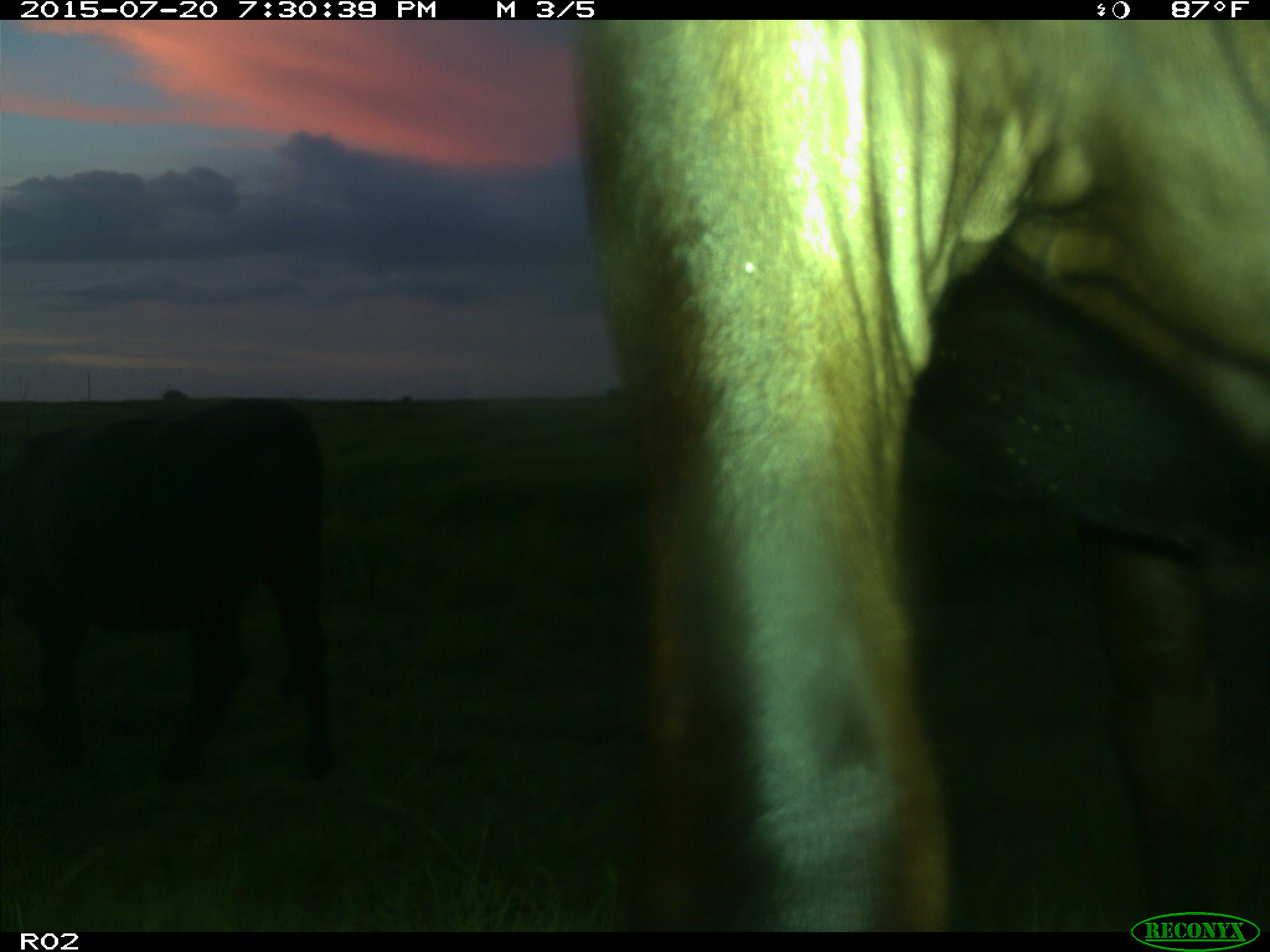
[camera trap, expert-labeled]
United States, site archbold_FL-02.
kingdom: Animalia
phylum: Chordata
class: Mammalia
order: Artiodactyla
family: Bovidae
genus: Bos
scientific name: Bos taurus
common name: domestic cow